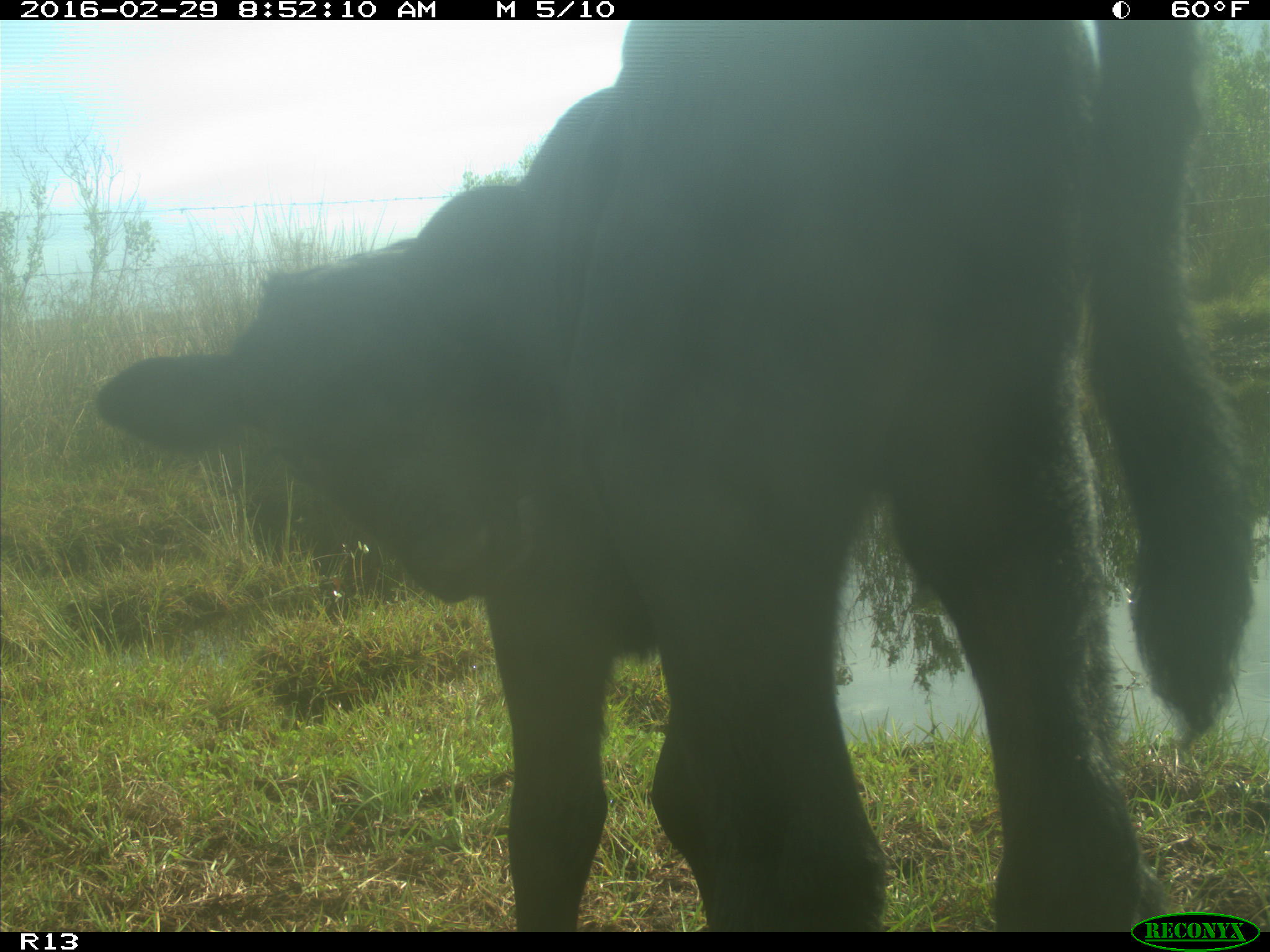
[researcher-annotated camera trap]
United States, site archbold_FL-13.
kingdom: Animalia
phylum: Chordata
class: Mammalia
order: Artiodactyla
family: Bovidae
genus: Bos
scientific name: Bos taurus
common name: domestic cow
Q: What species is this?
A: Bos taurus (domestic cow).